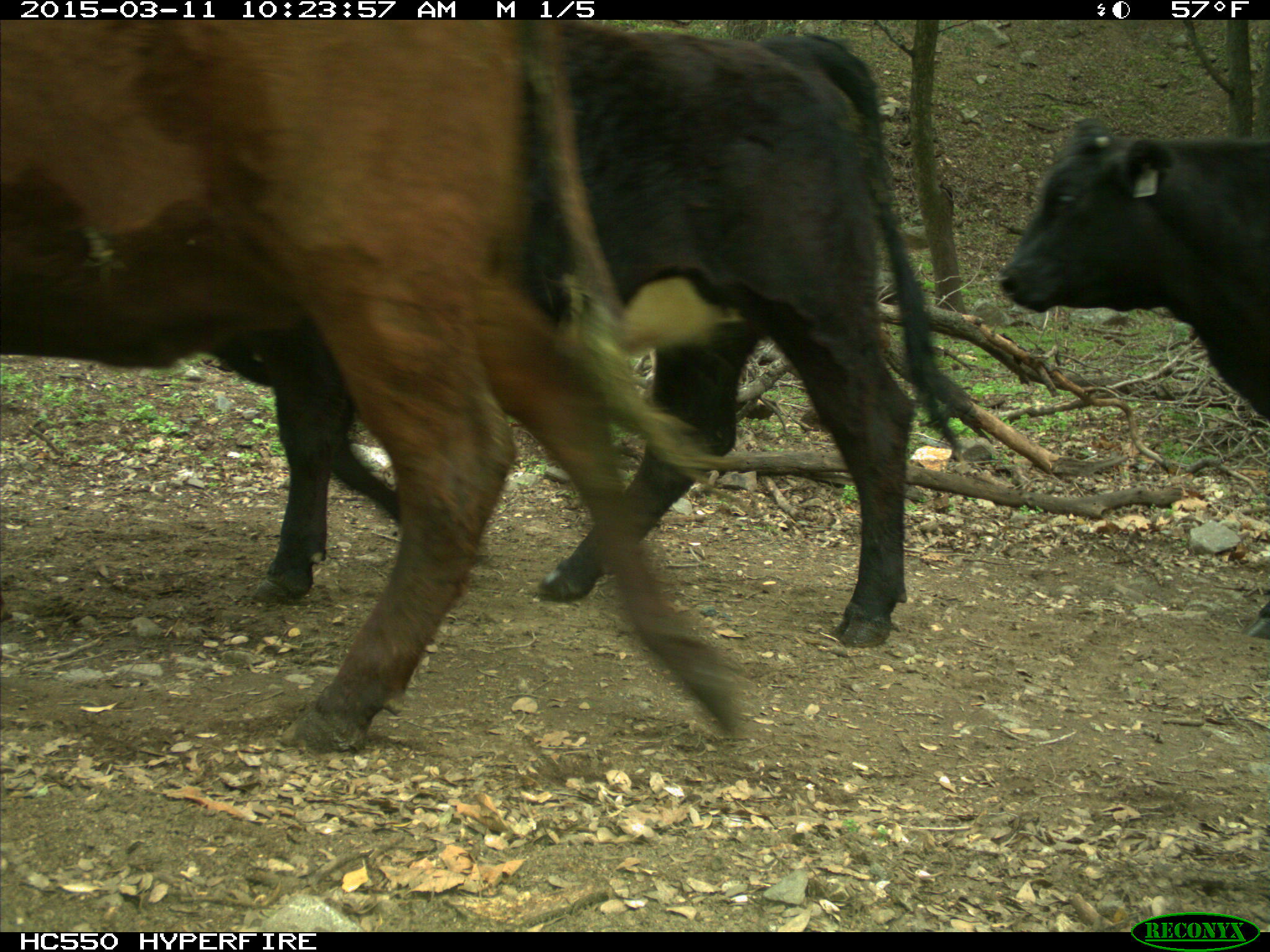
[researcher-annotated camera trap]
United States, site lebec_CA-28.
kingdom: Animalia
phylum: Chordata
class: Mammalia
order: Artiodactyla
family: Bovidae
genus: Bos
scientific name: Bos taurus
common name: domestic cow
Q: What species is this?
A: Bos taurus (domestic cow).